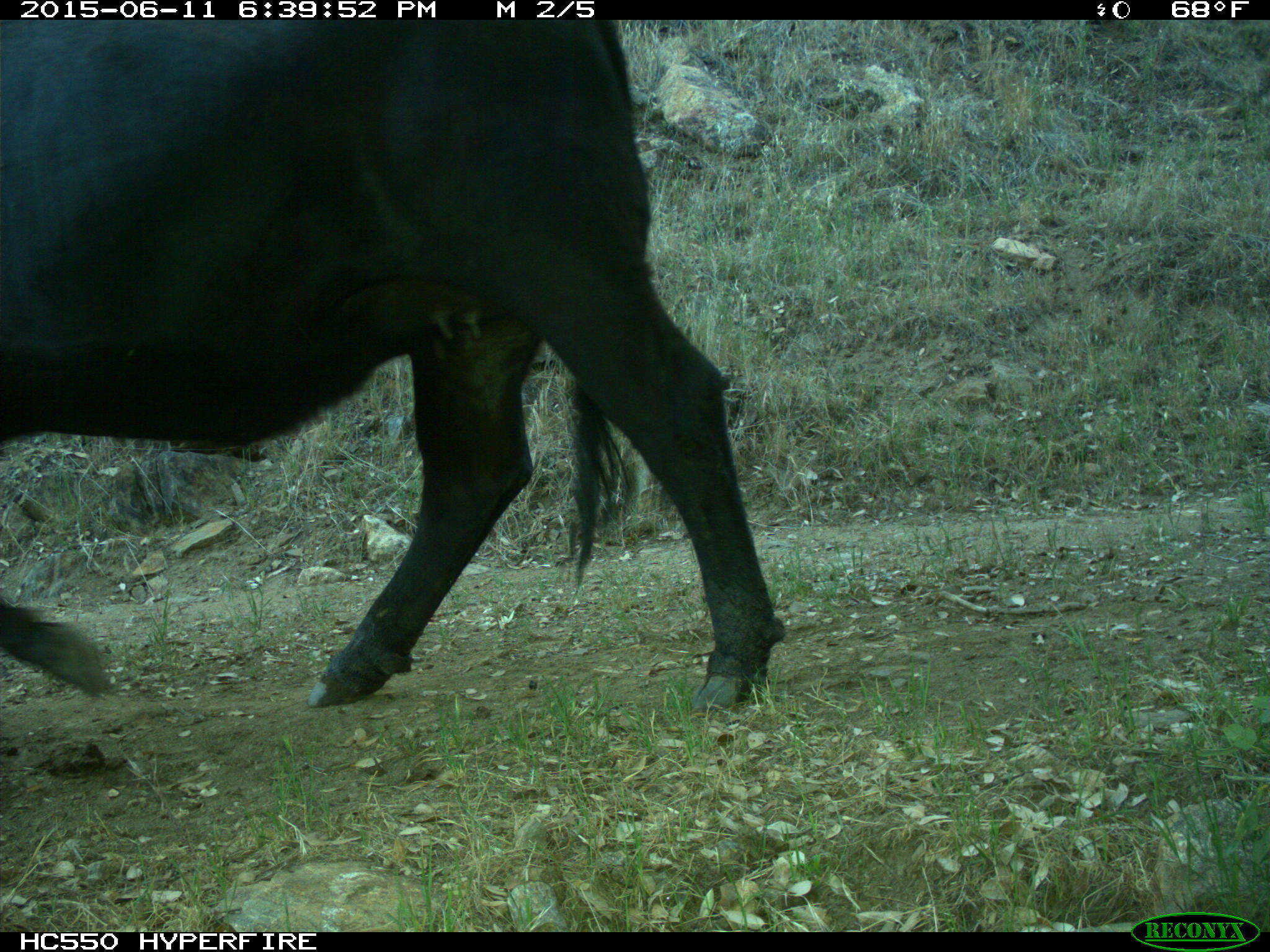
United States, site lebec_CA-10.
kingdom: Animalia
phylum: Chordata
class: Mammalia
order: Artiodactyla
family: Bovidae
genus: Bos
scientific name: Bos taurus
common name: domestic cow